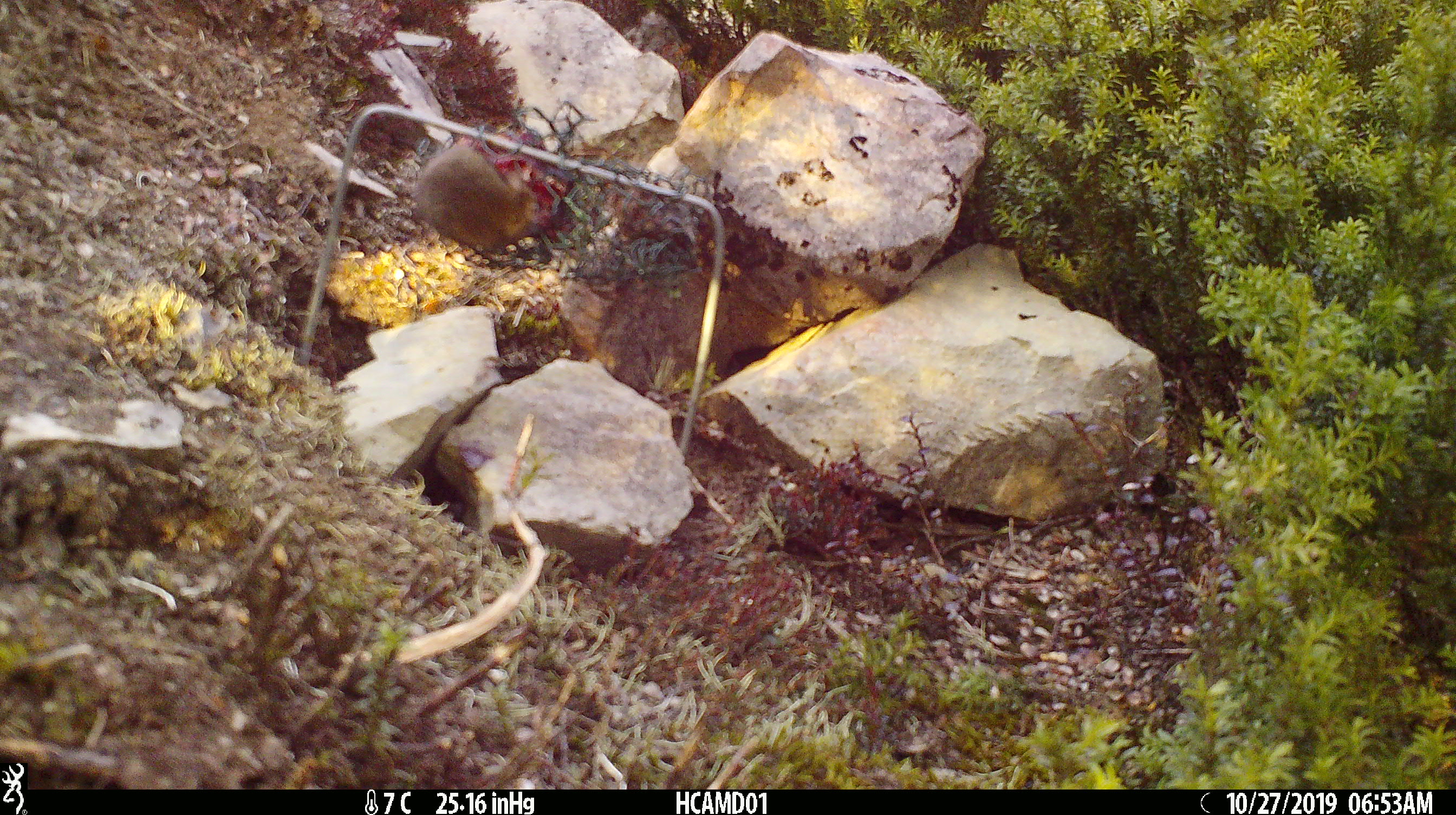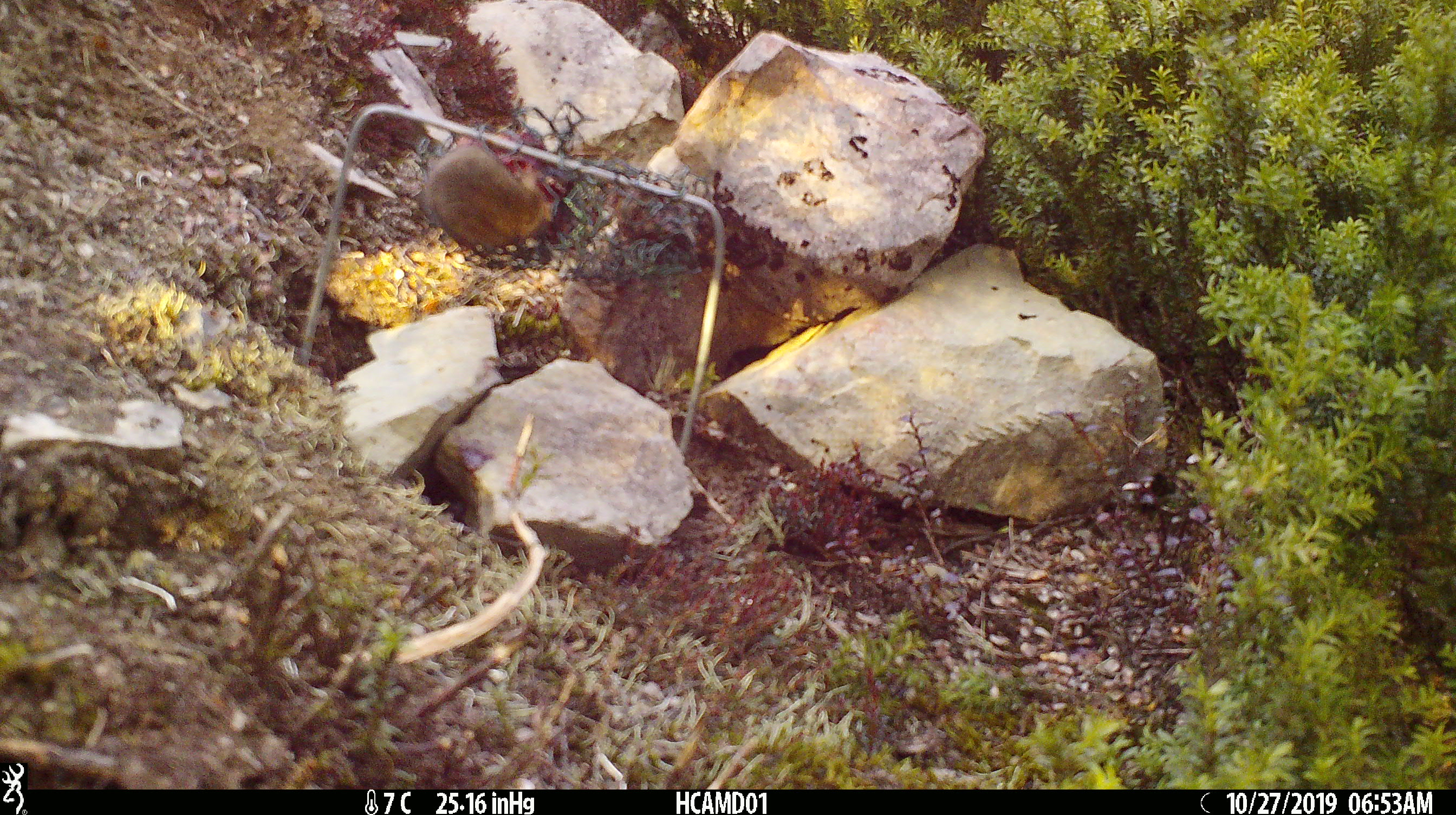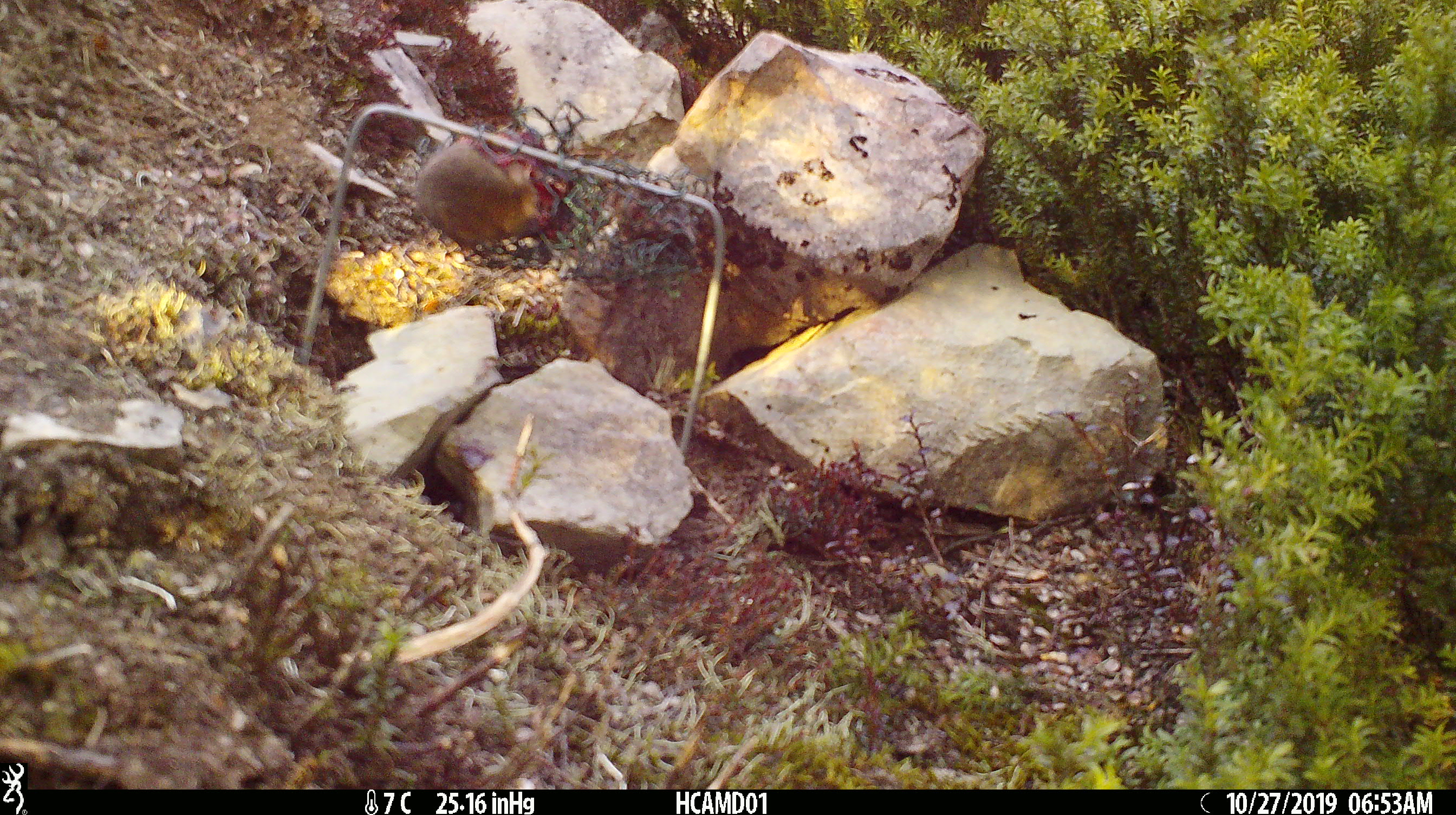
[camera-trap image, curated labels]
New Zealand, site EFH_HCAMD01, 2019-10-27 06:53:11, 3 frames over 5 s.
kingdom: Animalia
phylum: Chordata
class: Mammalia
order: Rodentia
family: Muridae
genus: Mus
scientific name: Mus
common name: mouse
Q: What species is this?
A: Mouse (Mus).